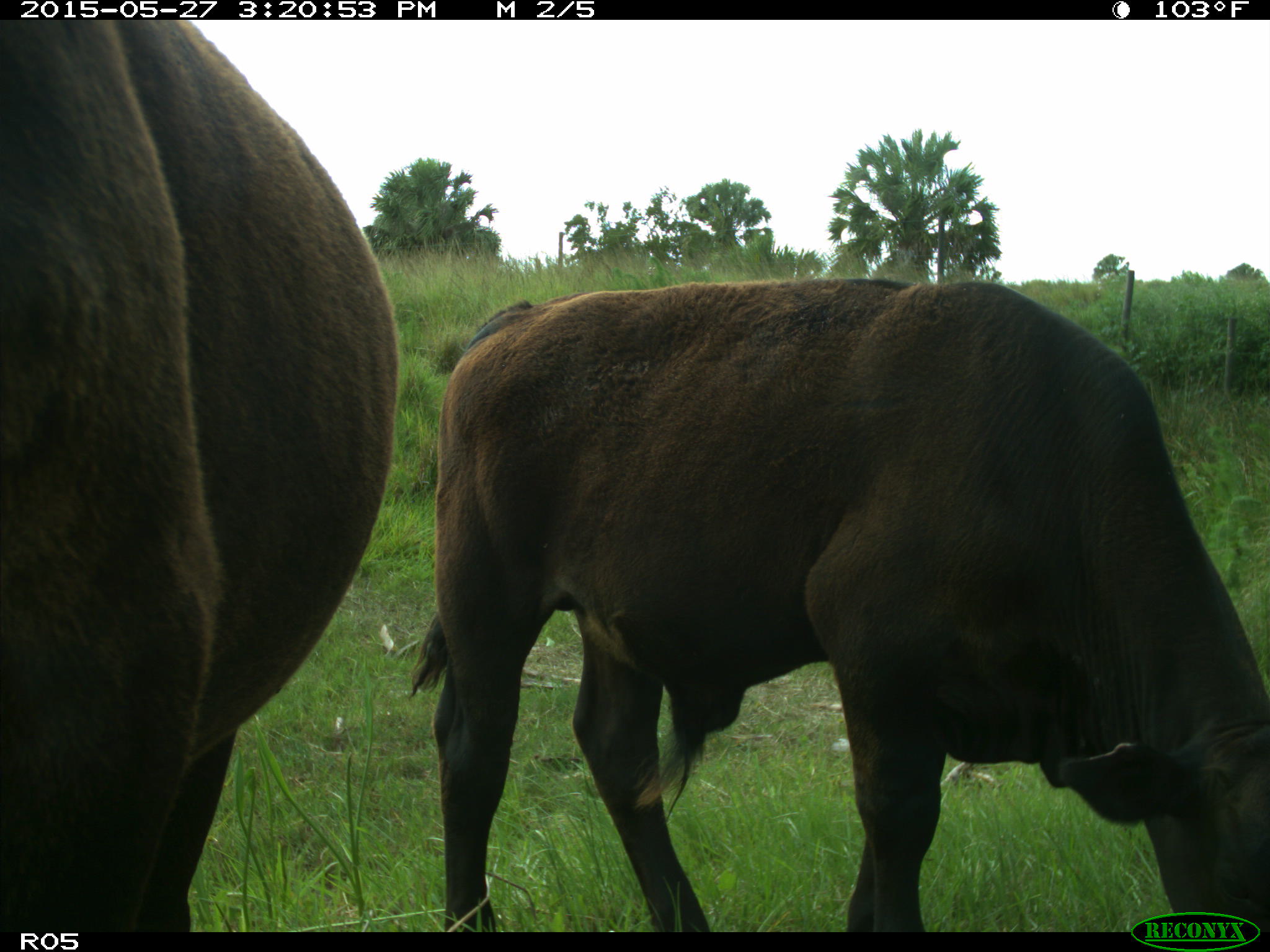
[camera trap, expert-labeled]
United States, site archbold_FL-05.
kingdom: Animalia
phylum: Chordata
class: Mammalia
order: Artiodactyla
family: Bovidae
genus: Bos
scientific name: Bos taurus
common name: domestic cow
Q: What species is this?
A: Bos taurus (domestic cow).